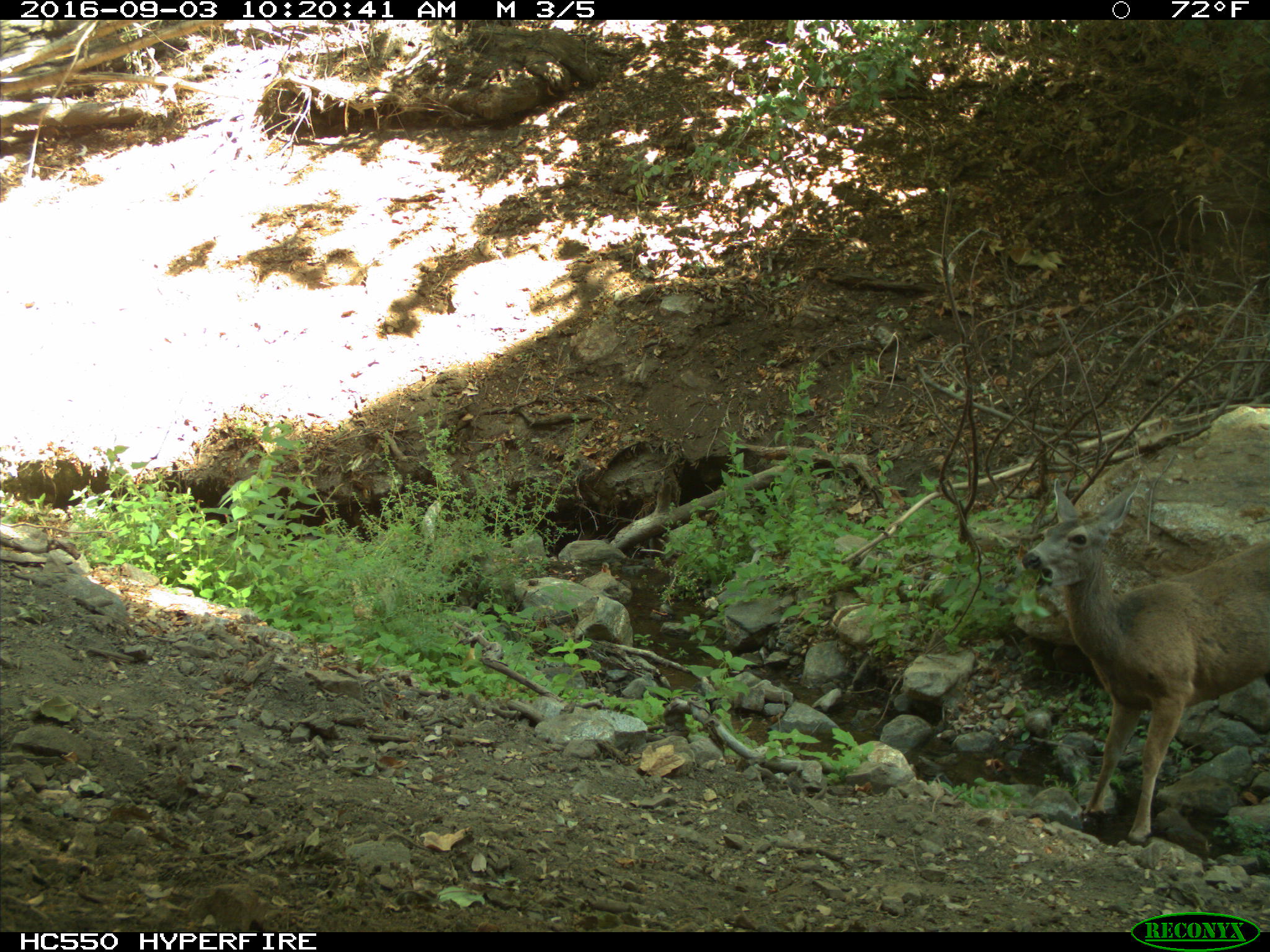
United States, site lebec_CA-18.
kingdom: Animalia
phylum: Chordata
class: Mammalia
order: Artiodactyla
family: Cervidae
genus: Odocoileus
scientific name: Odocoileus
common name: deer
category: unidentified deer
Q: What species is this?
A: Unidentified deer (deer) (Odocoileus).